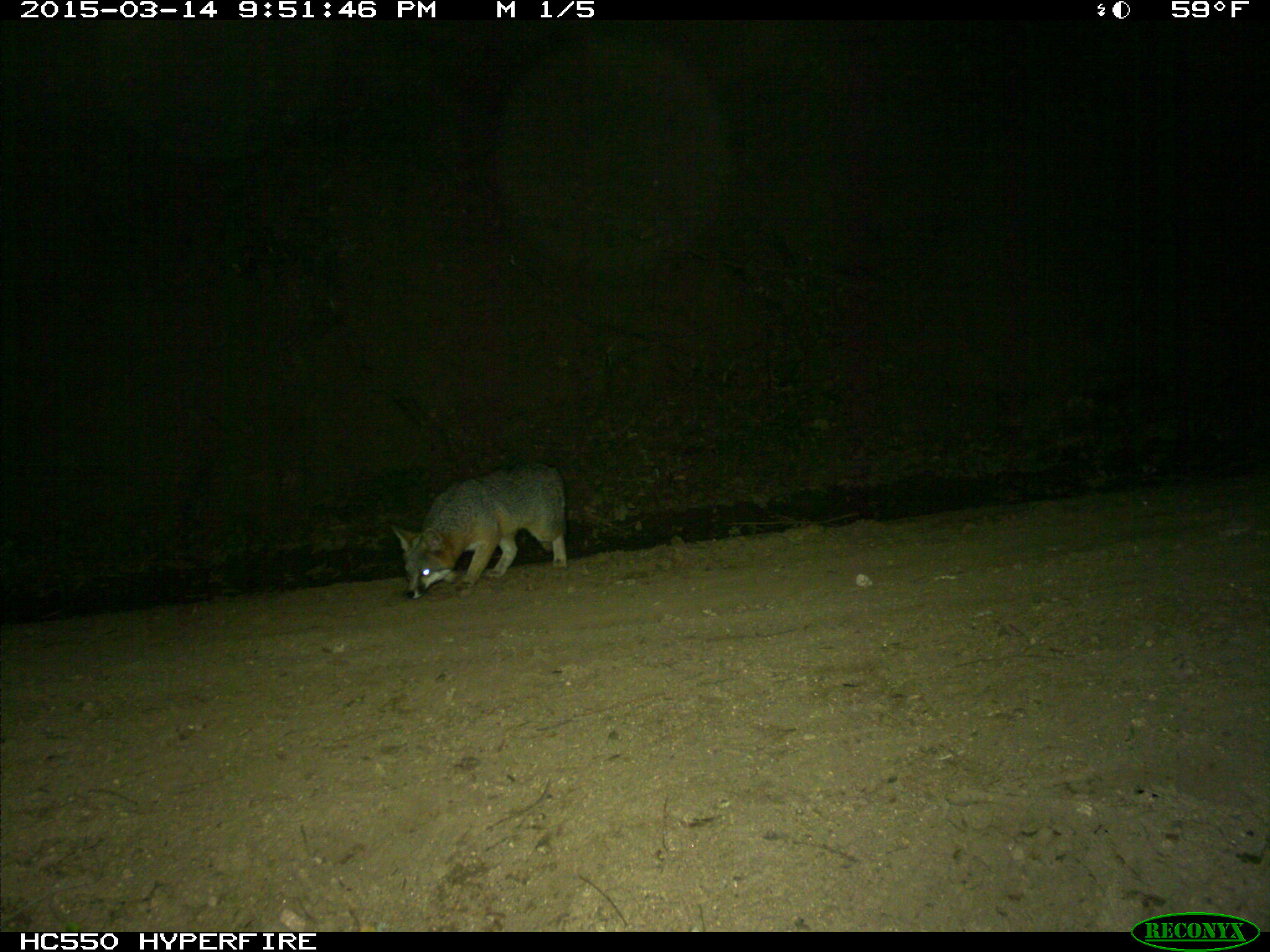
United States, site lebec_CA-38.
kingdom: Animalia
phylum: Chordata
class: Mammalia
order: Carnivora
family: Canidae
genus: Urocyon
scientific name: Urocyon cinereoargenteus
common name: gray fox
Urocyon cinereoargenteus (gray fox).